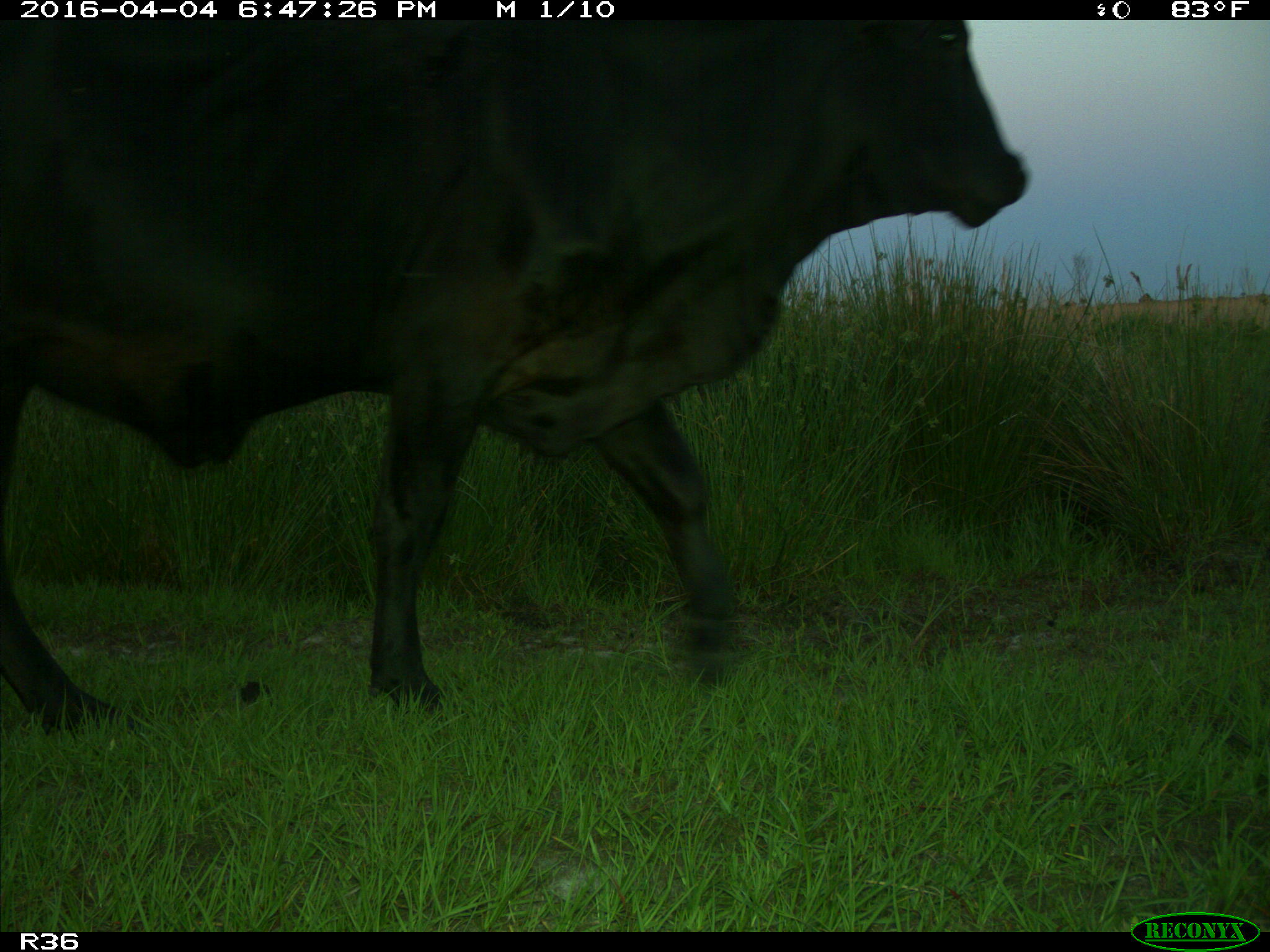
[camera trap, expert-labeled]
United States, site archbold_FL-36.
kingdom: Animalia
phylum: Chordata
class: Mammalia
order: Artiodactyla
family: Bovidae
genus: Bos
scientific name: Bos taurus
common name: domestic cow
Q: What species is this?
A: Bos taurus (domestic cow).